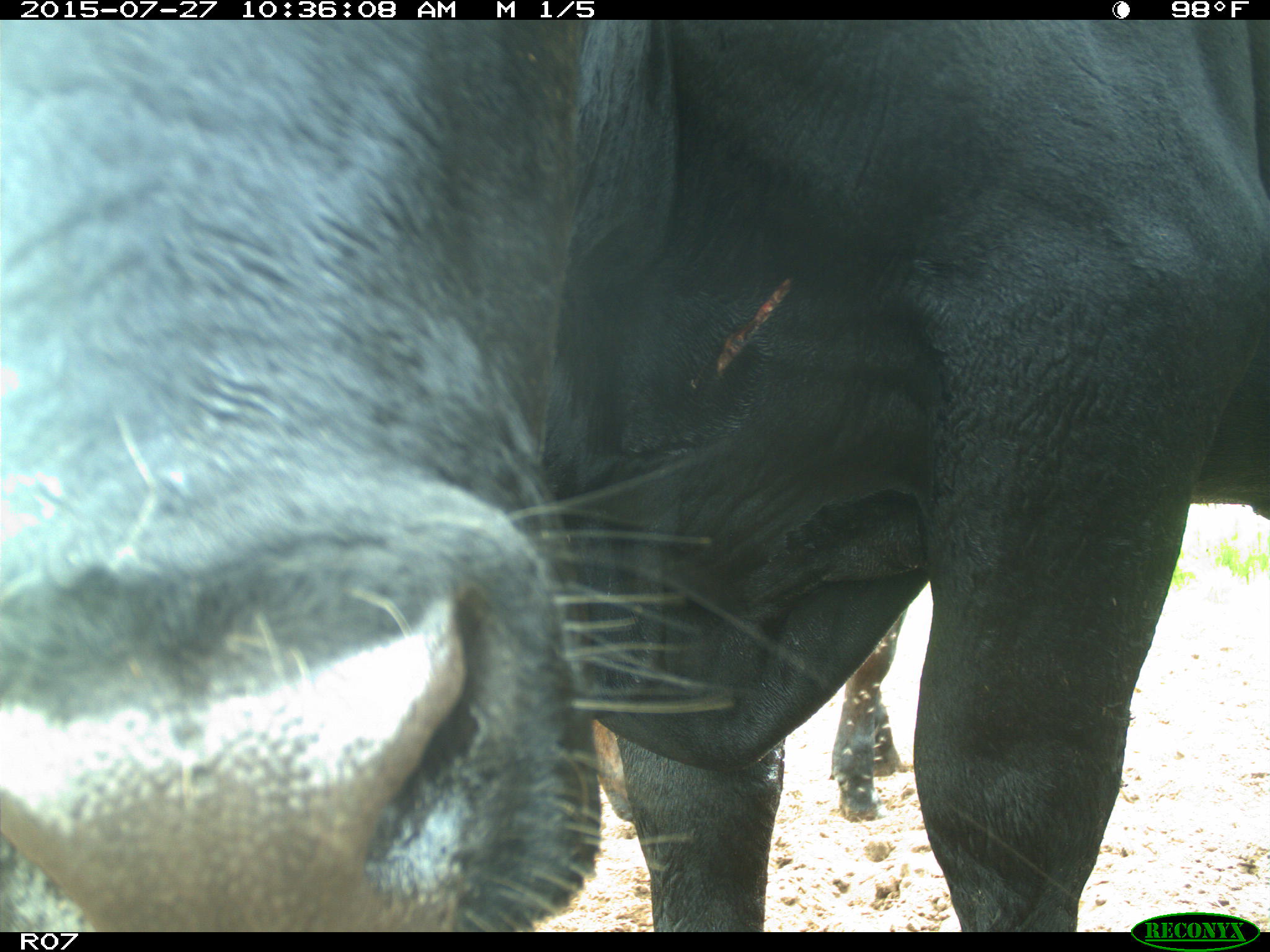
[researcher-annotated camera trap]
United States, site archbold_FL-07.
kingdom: Animalia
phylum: Chordata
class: Mammalia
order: Artiodactyla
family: Bovidae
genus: Bos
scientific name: Bos taurus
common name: domestic cow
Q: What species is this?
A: Bos taurus (domestic cow).